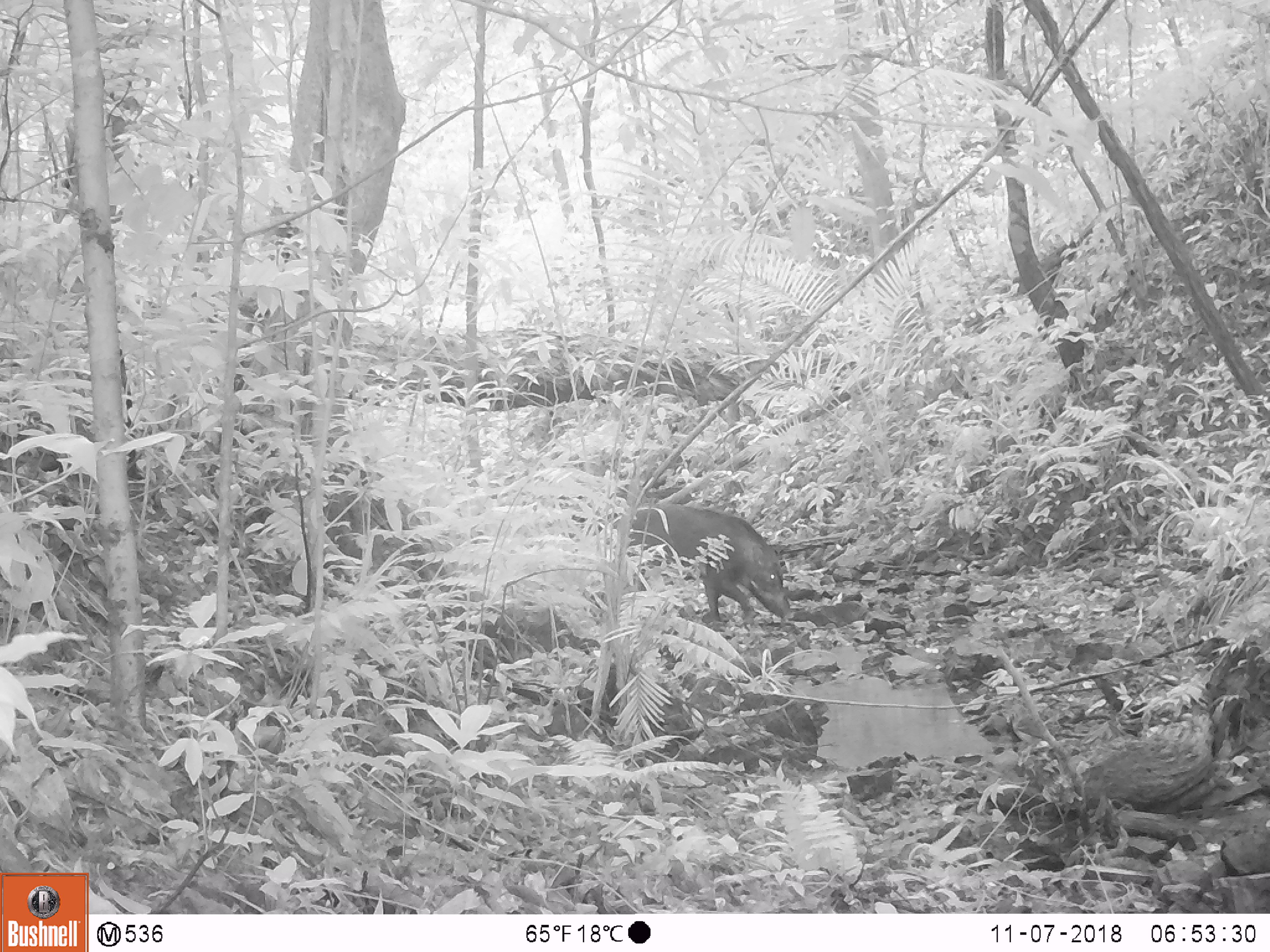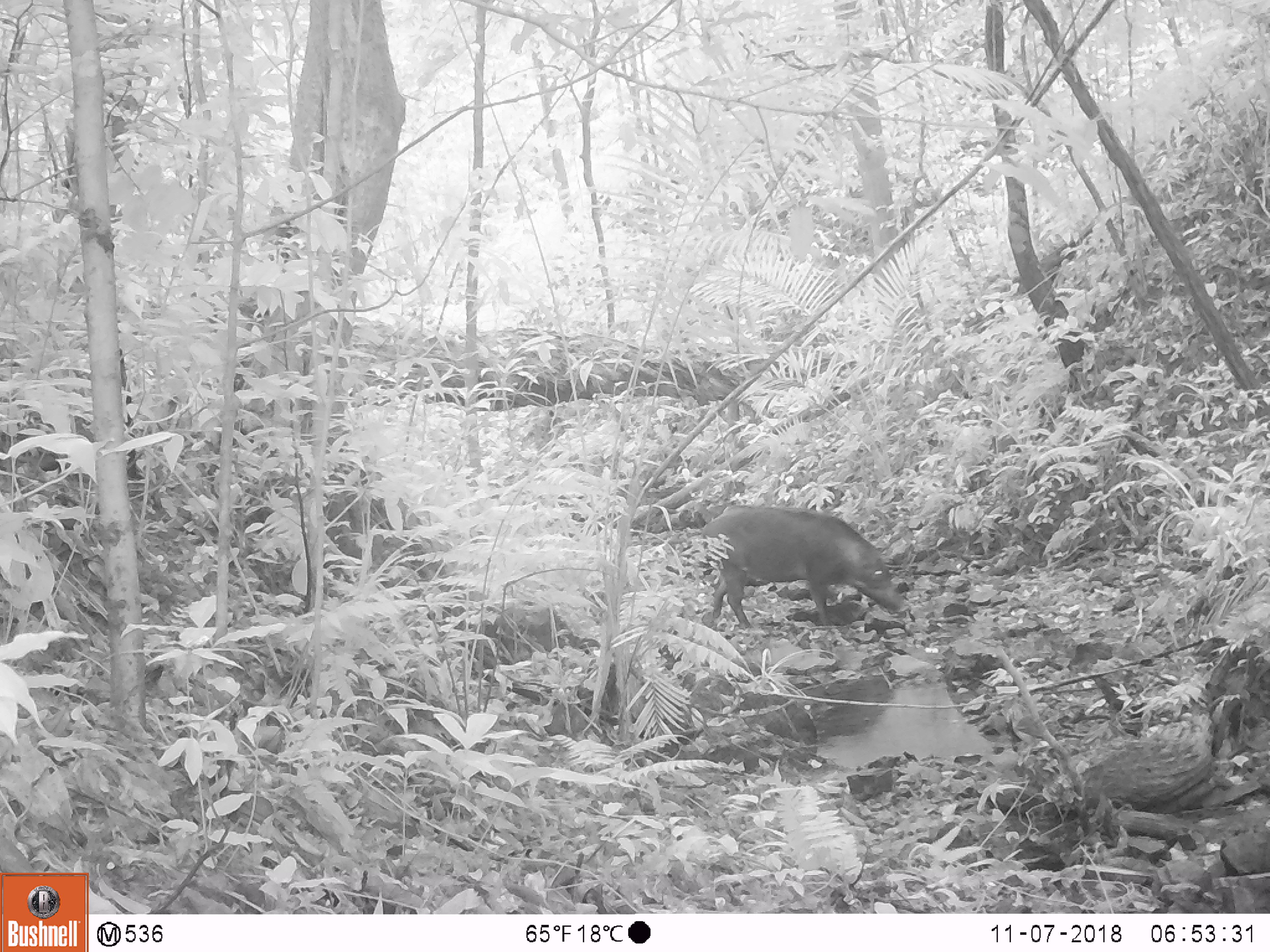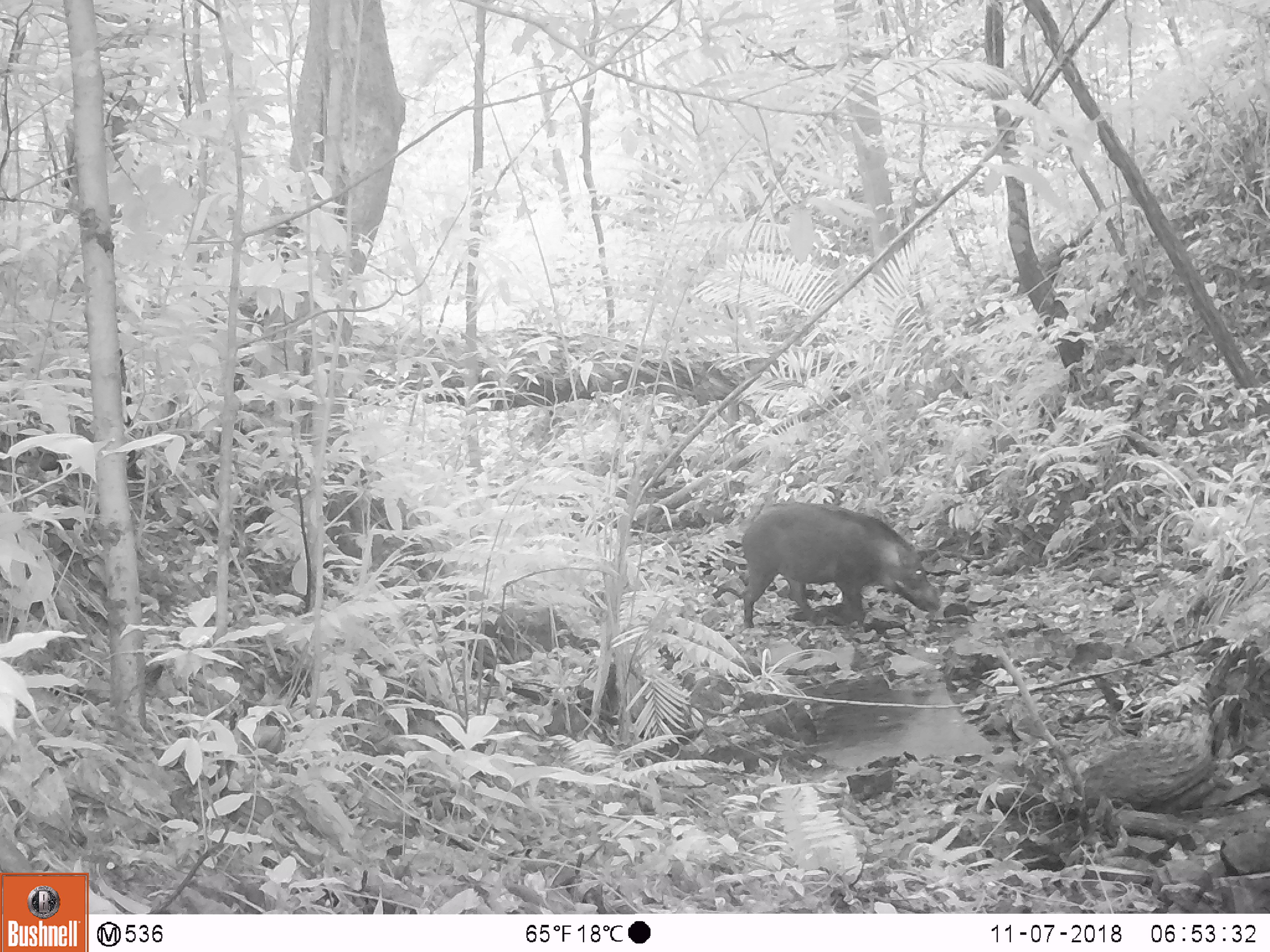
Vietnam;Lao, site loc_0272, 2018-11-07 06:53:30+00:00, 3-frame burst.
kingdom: Animalia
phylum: Chordata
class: Mammalia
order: Artiodactyla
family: Suidae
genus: Sus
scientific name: Sus scrofa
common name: eurasian wild pig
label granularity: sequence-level